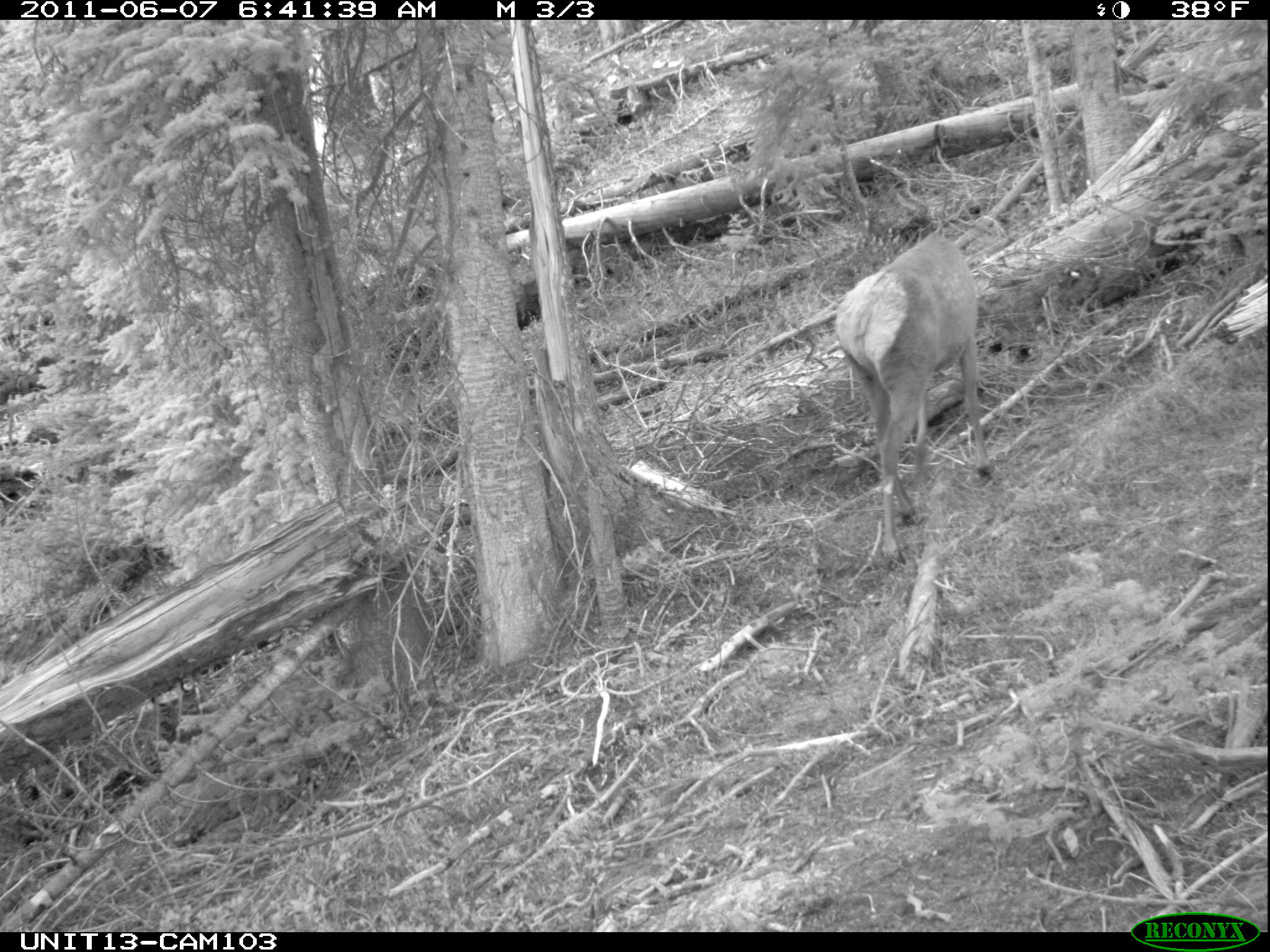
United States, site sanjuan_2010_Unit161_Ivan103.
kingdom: Animalia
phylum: Chordata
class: Mammalia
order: Artiodactyla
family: Cervidae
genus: Cervus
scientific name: Cervus elaphus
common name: red deer